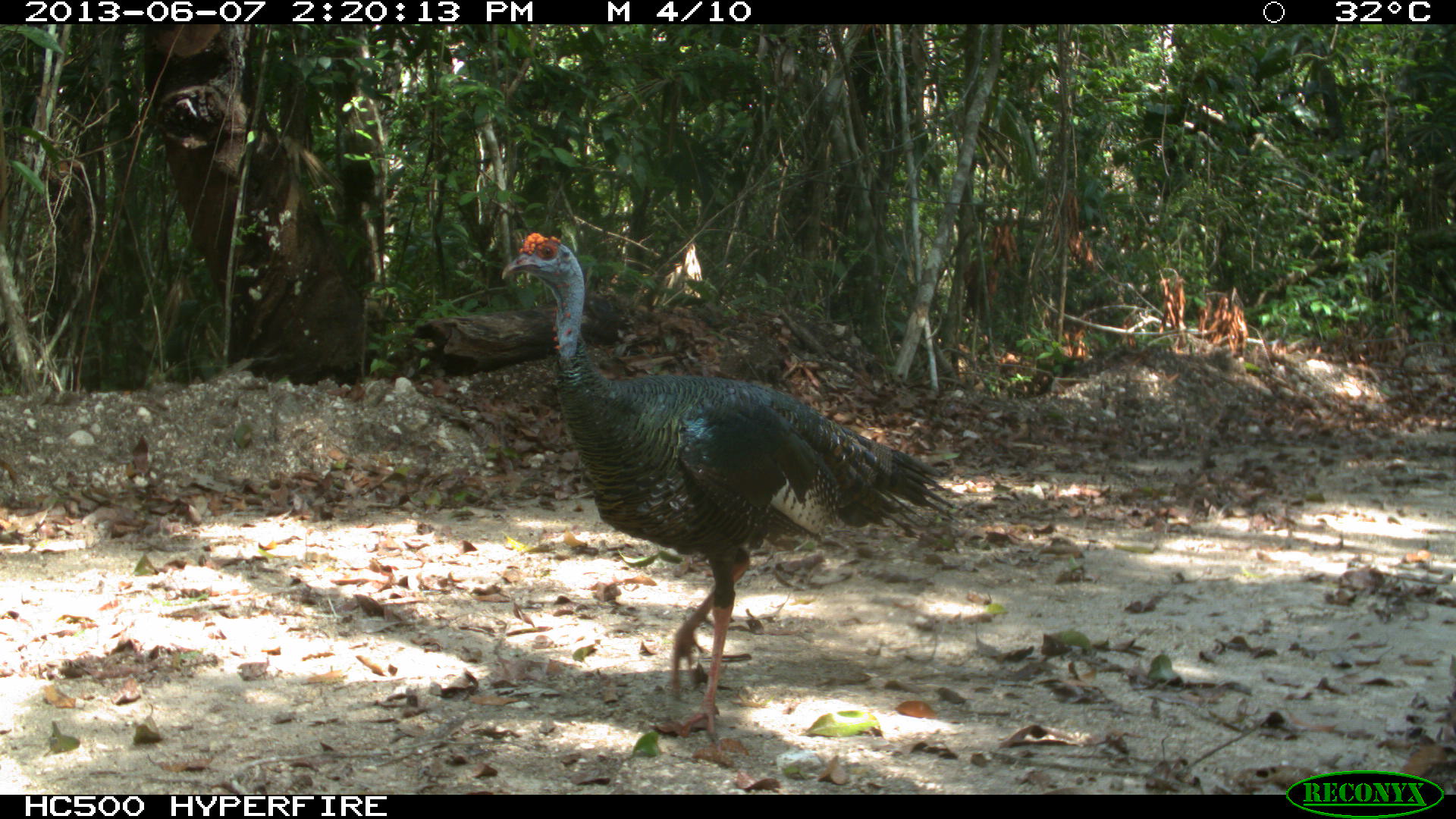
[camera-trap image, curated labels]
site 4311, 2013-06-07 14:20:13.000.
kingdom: Animalia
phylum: Chordata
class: Aves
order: Galliformes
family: Phasianidae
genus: Meleagris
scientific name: Meleagris ocellata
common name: ocellated turkey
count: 1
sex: male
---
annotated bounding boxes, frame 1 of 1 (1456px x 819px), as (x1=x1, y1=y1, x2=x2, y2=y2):
meleagris ocellata: (x1=497, y1=231, x2=955, y2=740)